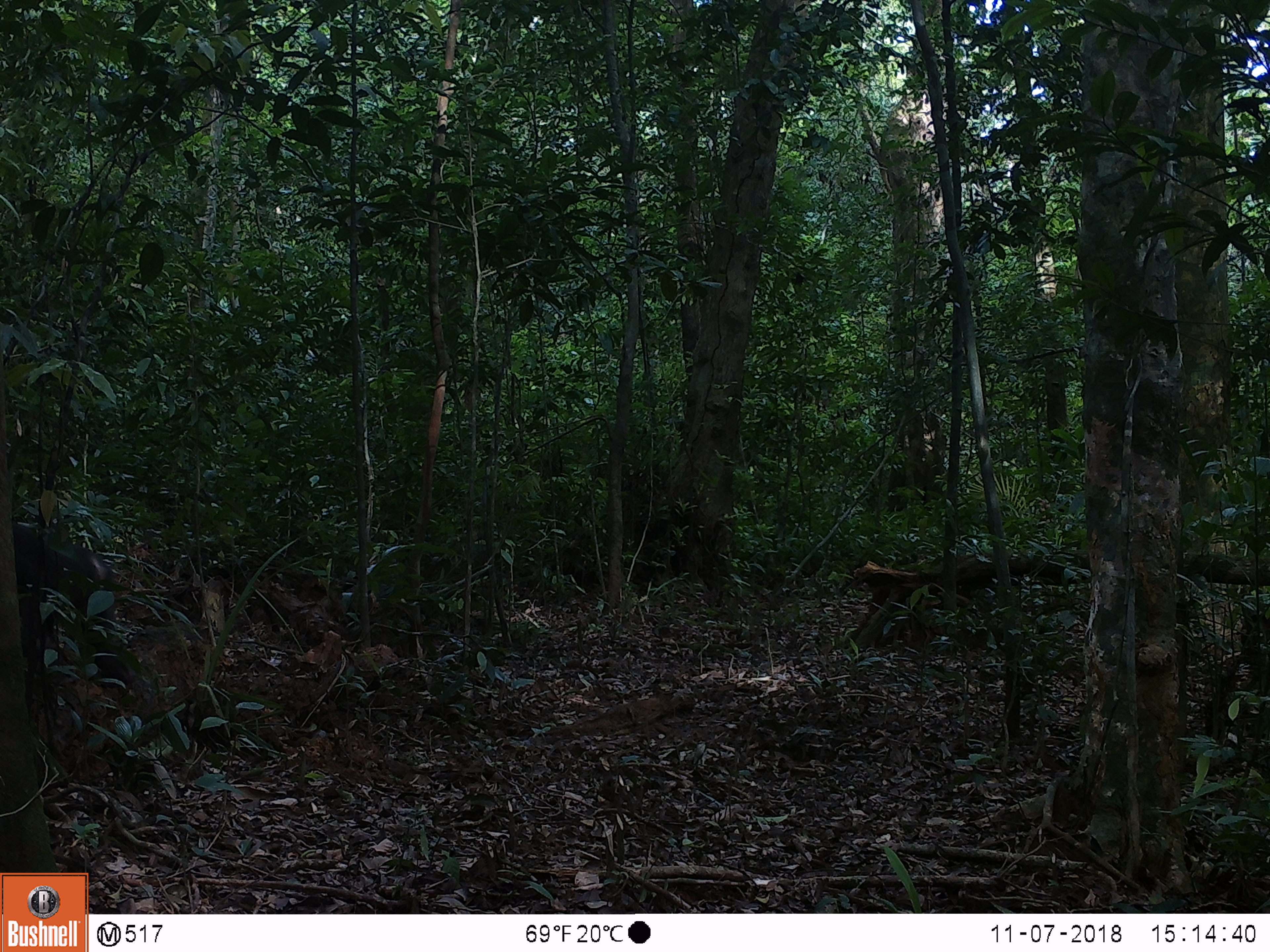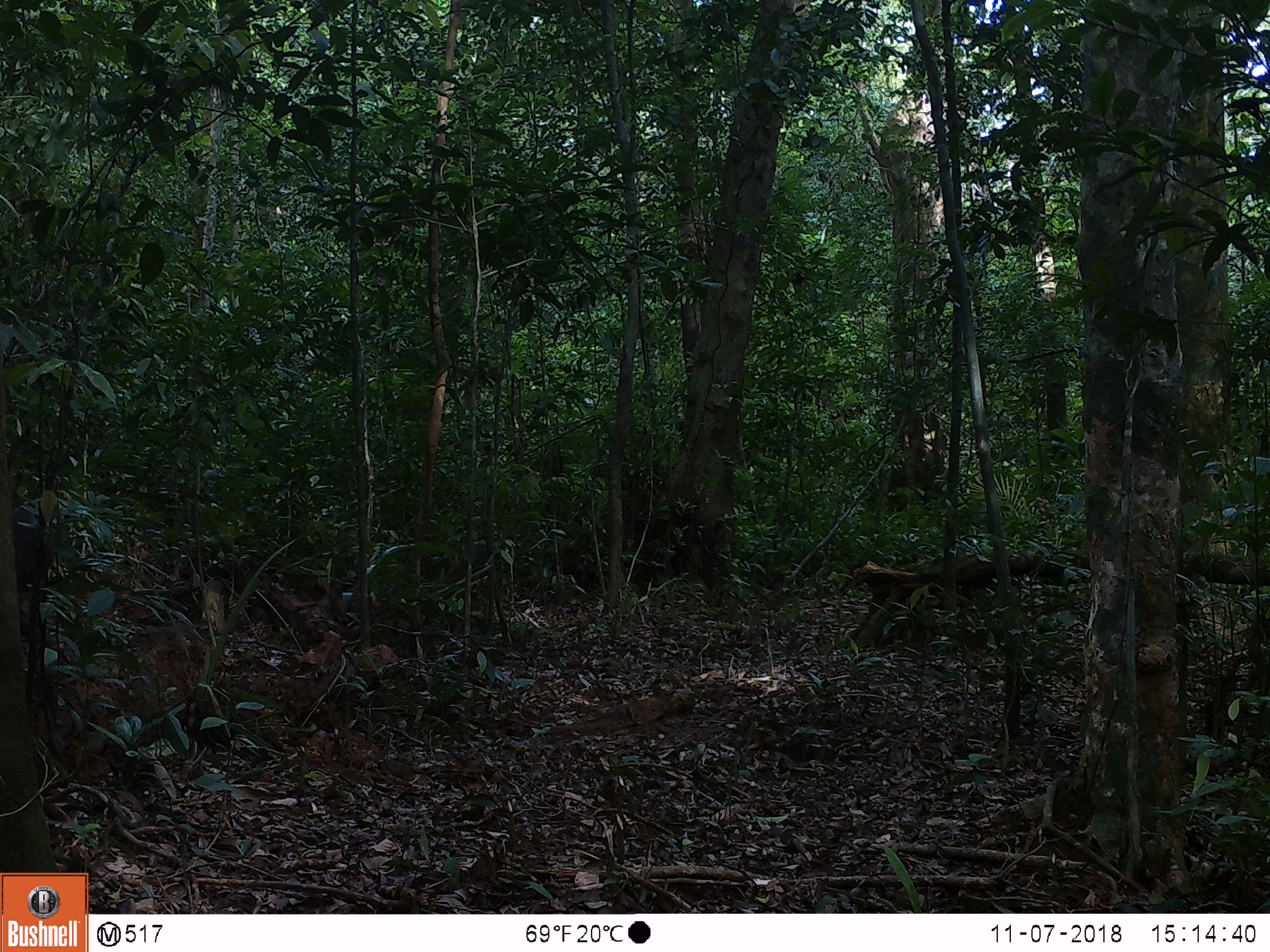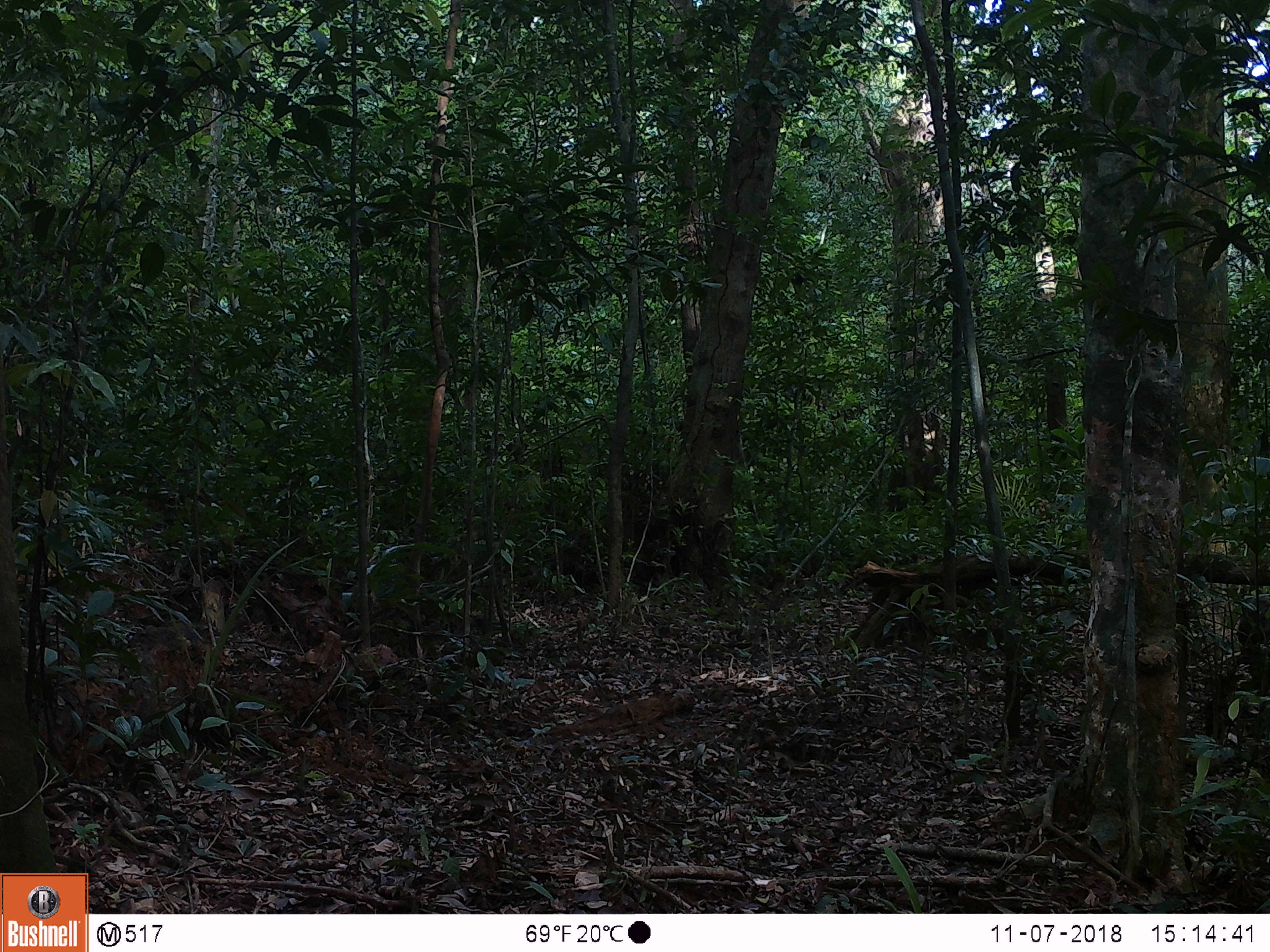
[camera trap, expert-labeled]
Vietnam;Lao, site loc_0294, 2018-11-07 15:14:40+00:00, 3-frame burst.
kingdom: Animalia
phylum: Chordata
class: Mammalia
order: Primates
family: Cercopithecidae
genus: Macaca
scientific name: Macaca arctoides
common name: stump-tailed macaque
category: stump tailed macaque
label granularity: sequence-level